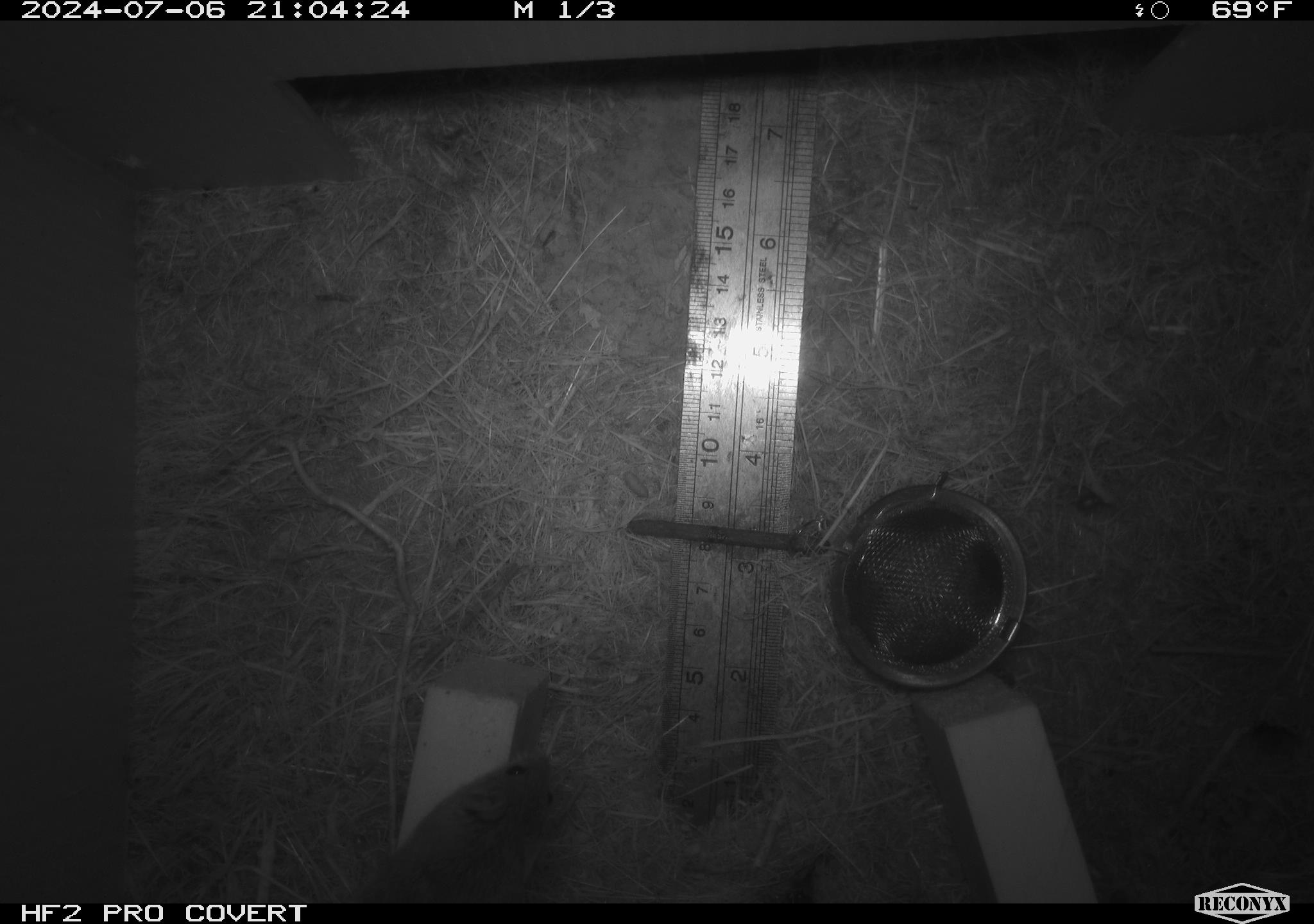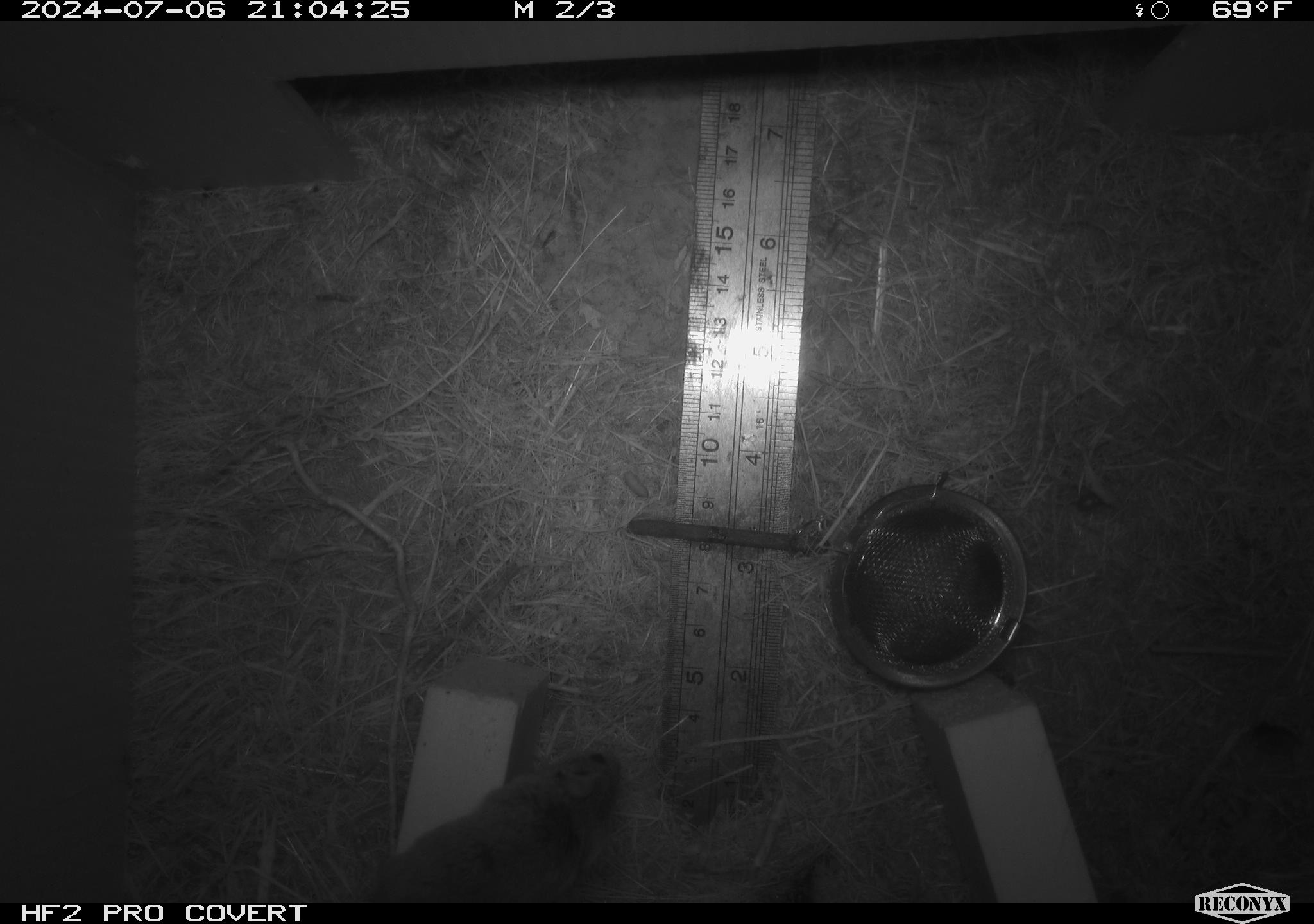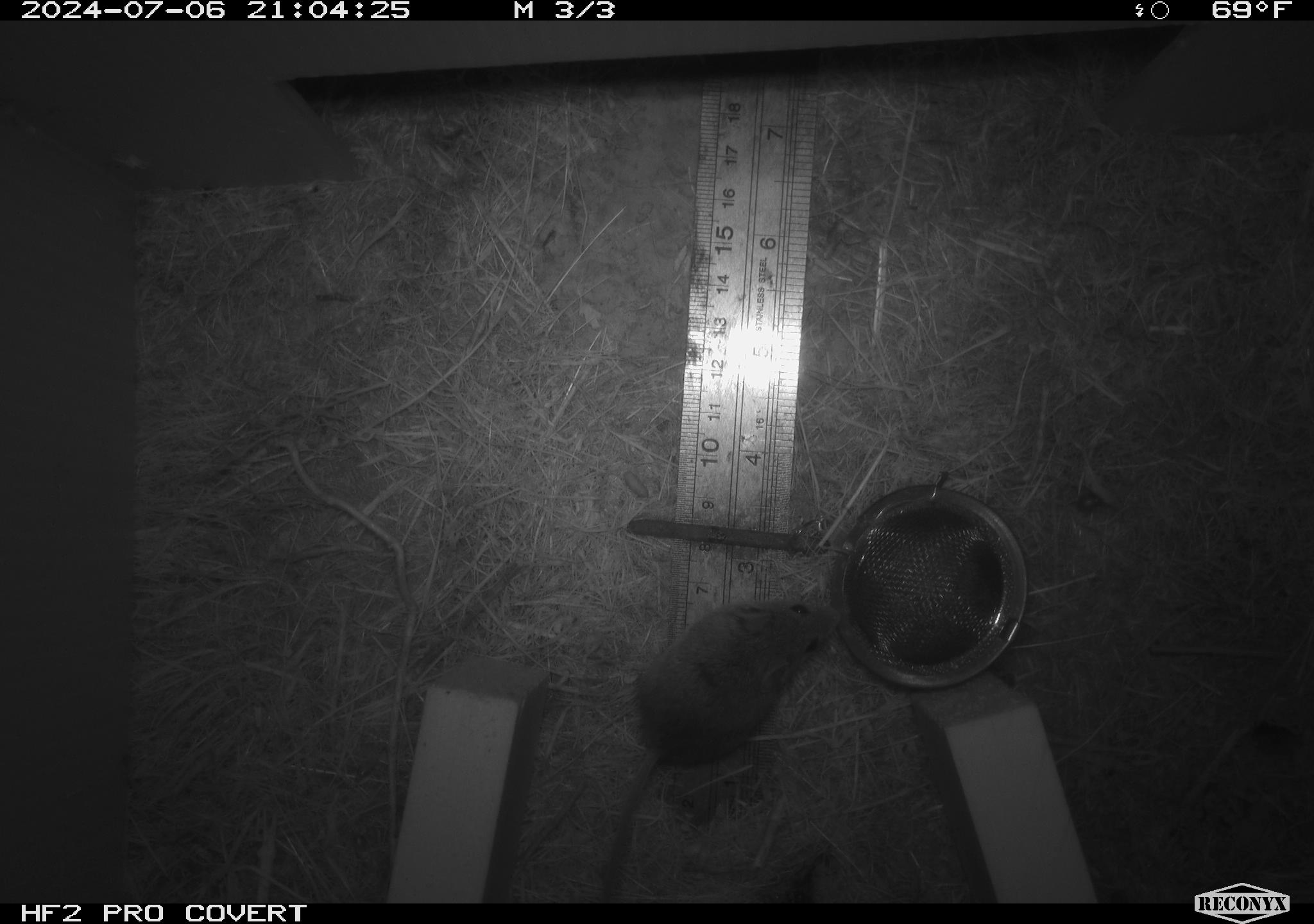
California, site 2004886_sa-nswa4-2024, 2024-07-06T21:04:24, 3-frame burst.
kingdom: Animalia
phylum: Chordata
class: Mammalia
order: Rodentia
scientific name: Rodentia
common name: mouse species